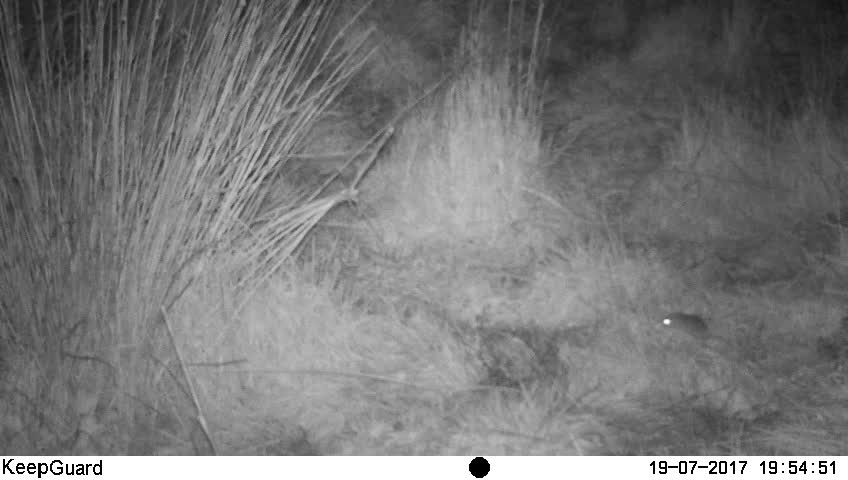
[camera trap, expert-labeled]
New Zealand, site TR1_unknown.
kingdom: Animalia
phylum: Chordata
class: Mammalia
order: Rodentia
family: Muridae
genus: Mus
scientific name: Mus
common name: mouse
Mouse (Mus).